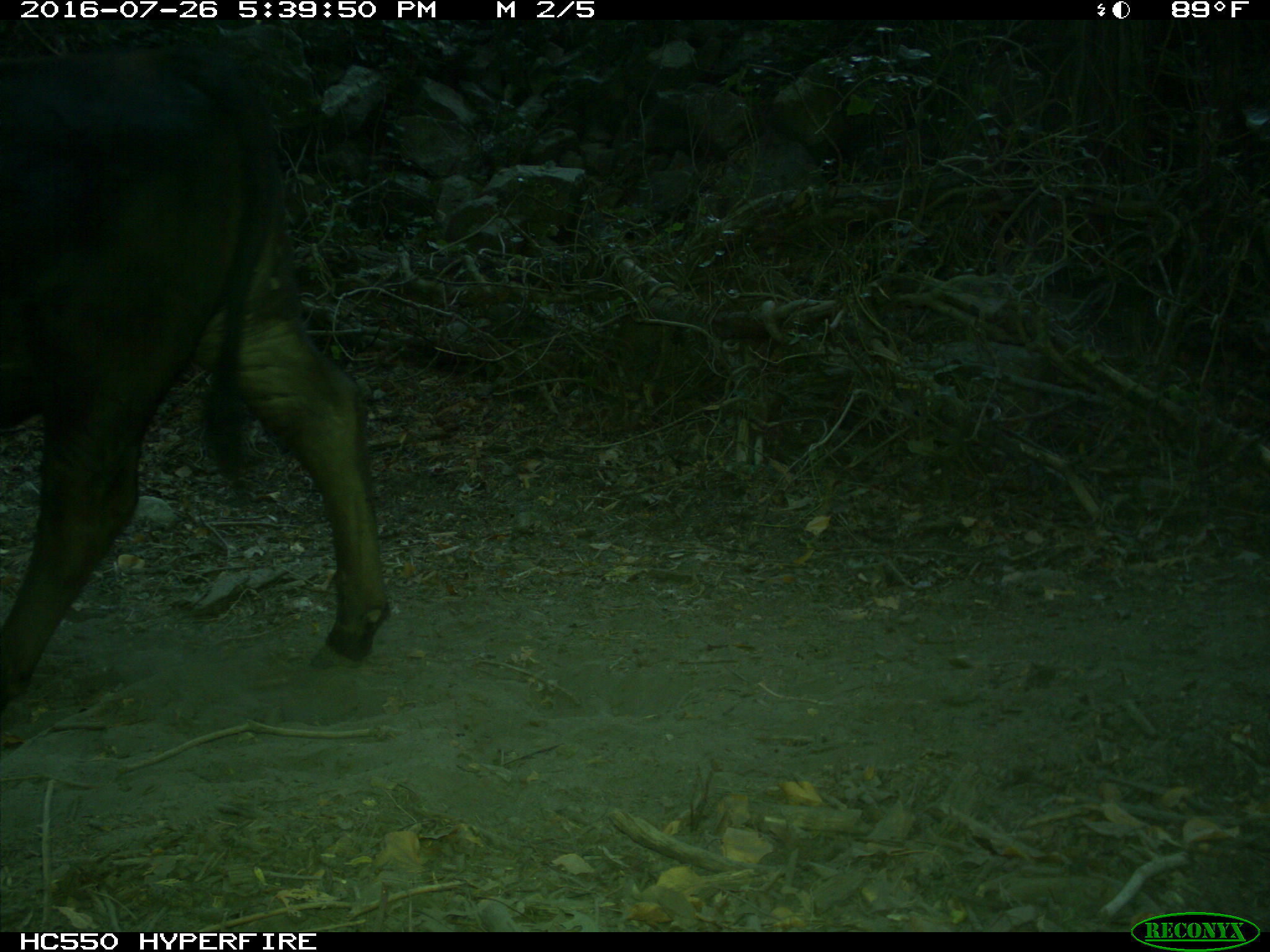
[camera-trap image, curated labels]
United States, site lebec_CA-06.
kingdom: Animalia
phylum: Chordata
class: Mammalia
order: Artiodactyla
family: Bovidae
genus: Bos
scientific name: Bos taurus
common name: domestic cow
Bos taurus (domestic cow).